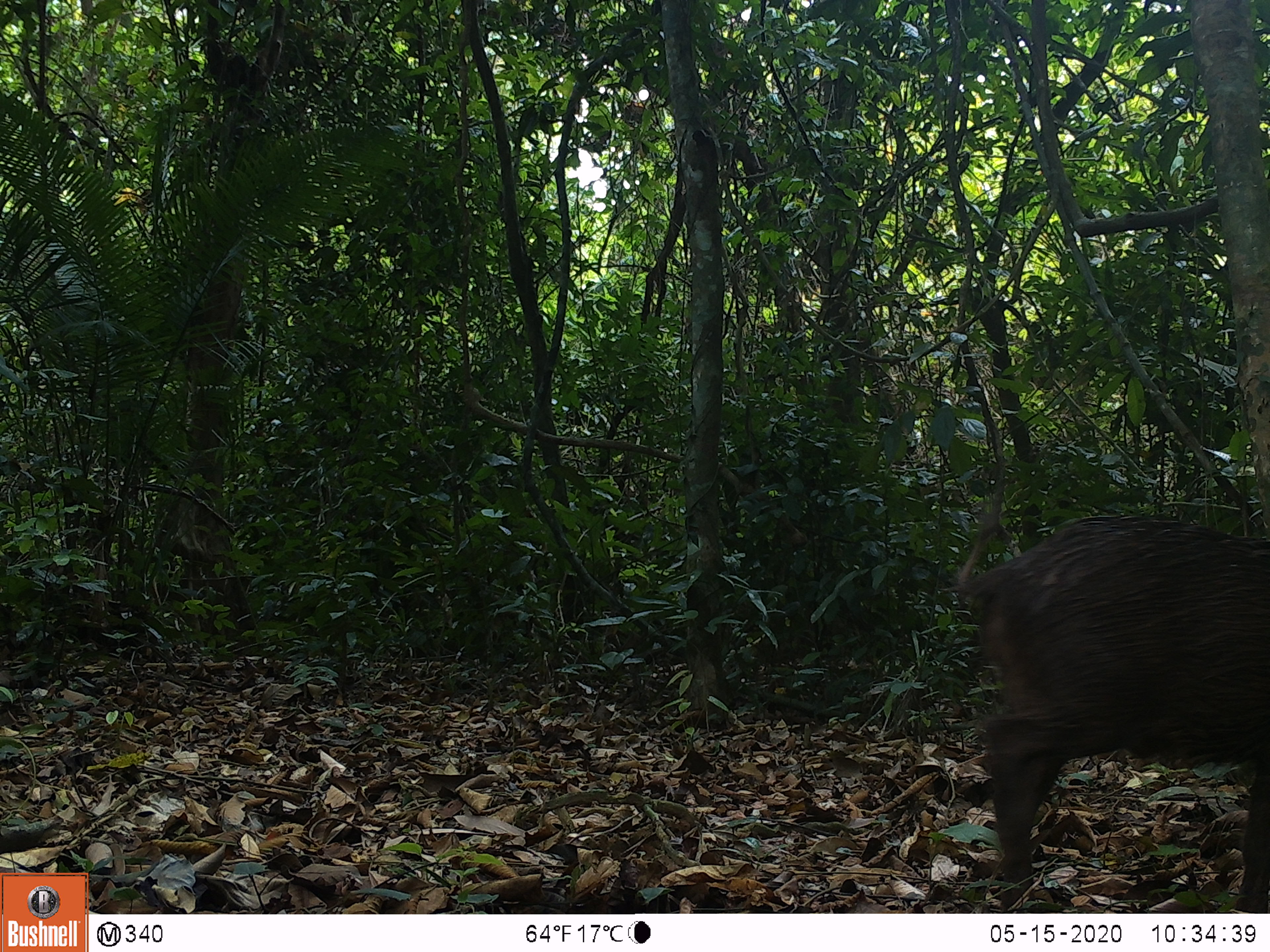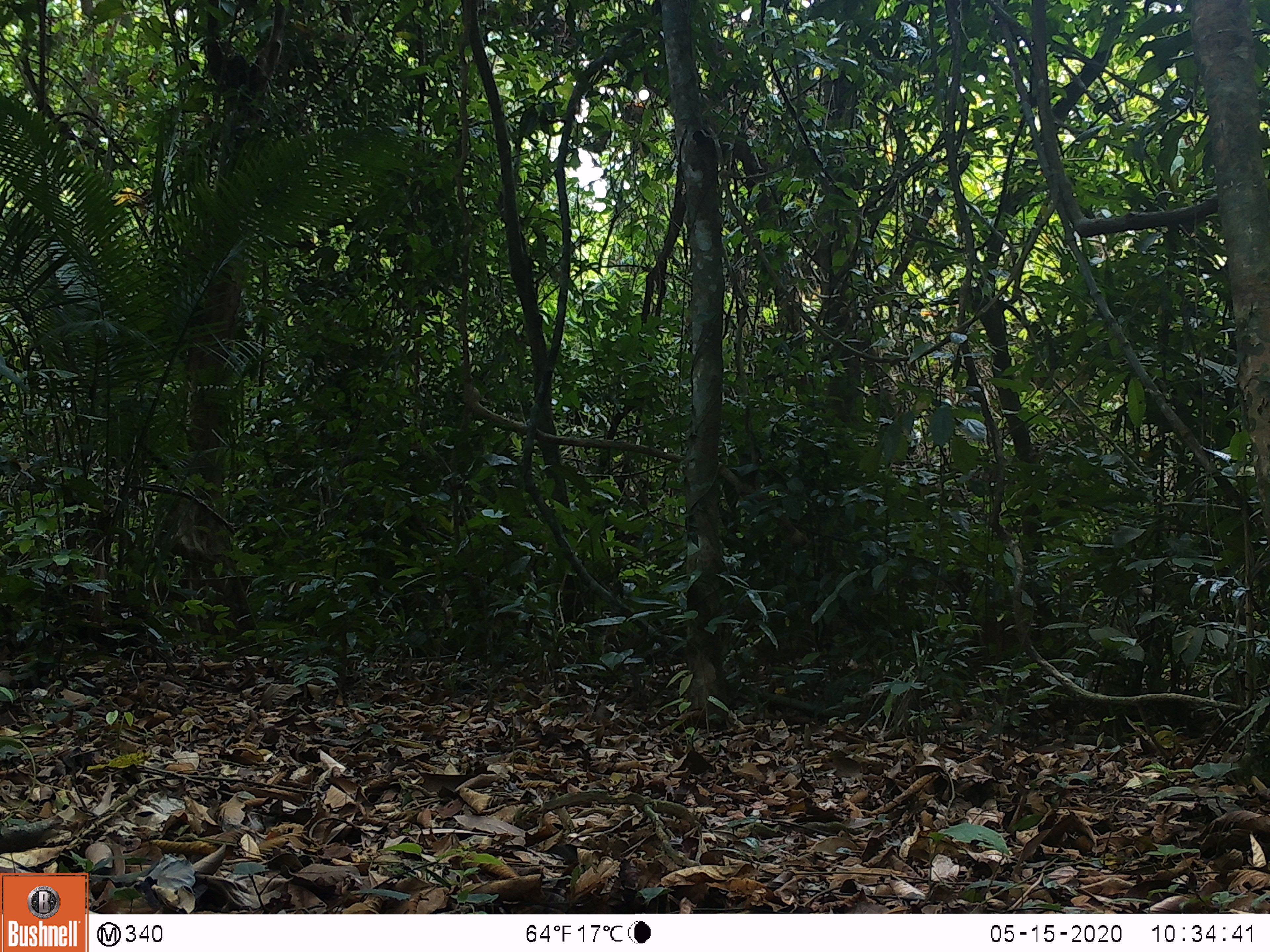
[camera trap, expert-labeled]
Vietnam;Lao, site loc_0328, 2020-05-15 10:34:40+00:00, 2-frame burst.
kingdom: Animalia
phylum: Chordata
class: Mammalia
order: Artiodactyla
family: Suidae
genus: Sus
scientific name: Sus scrofa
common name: eurasian wild pig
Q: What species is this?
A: Eurasian wild pig (Sus scrofa).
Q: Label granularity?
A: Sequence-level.